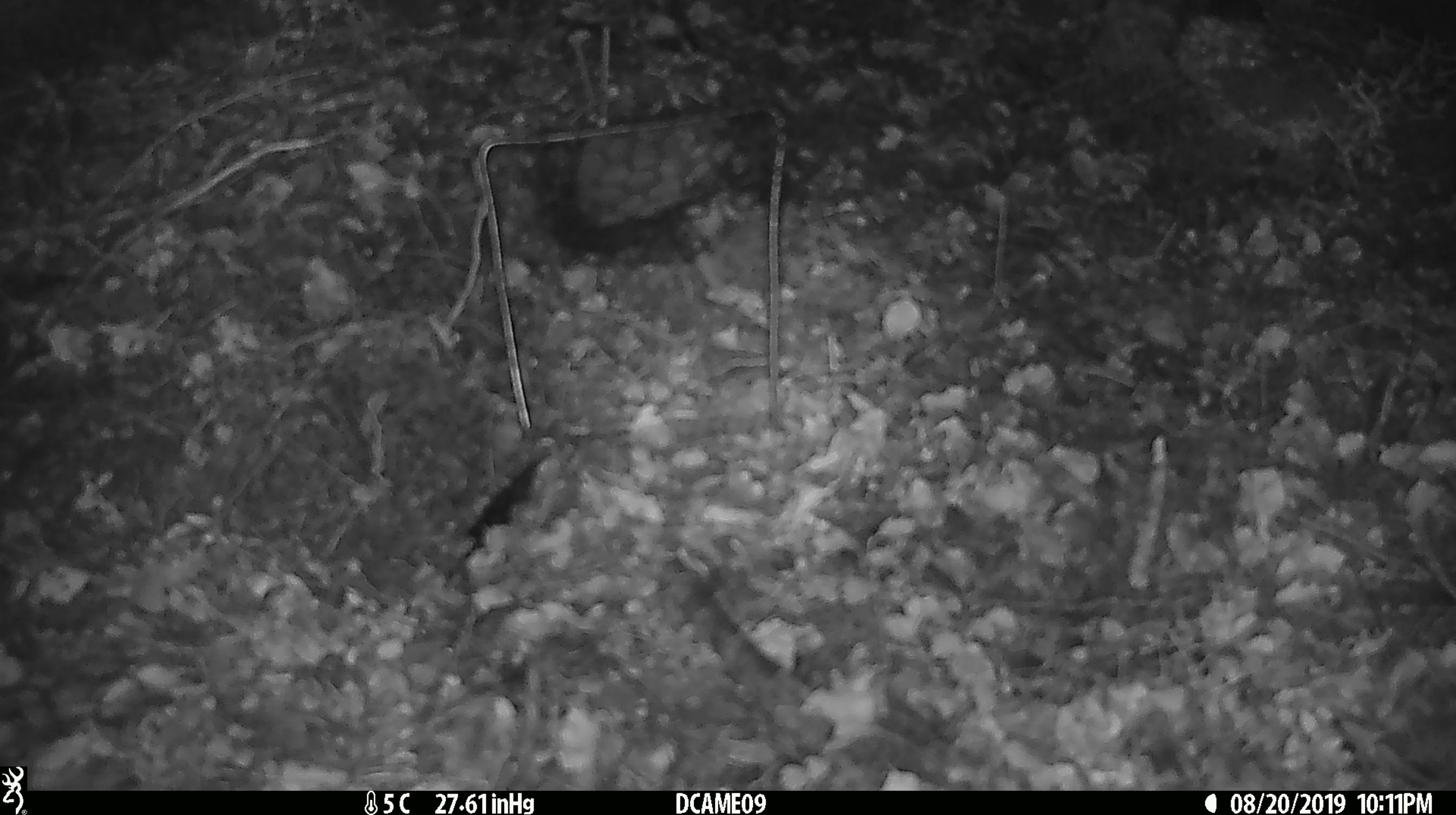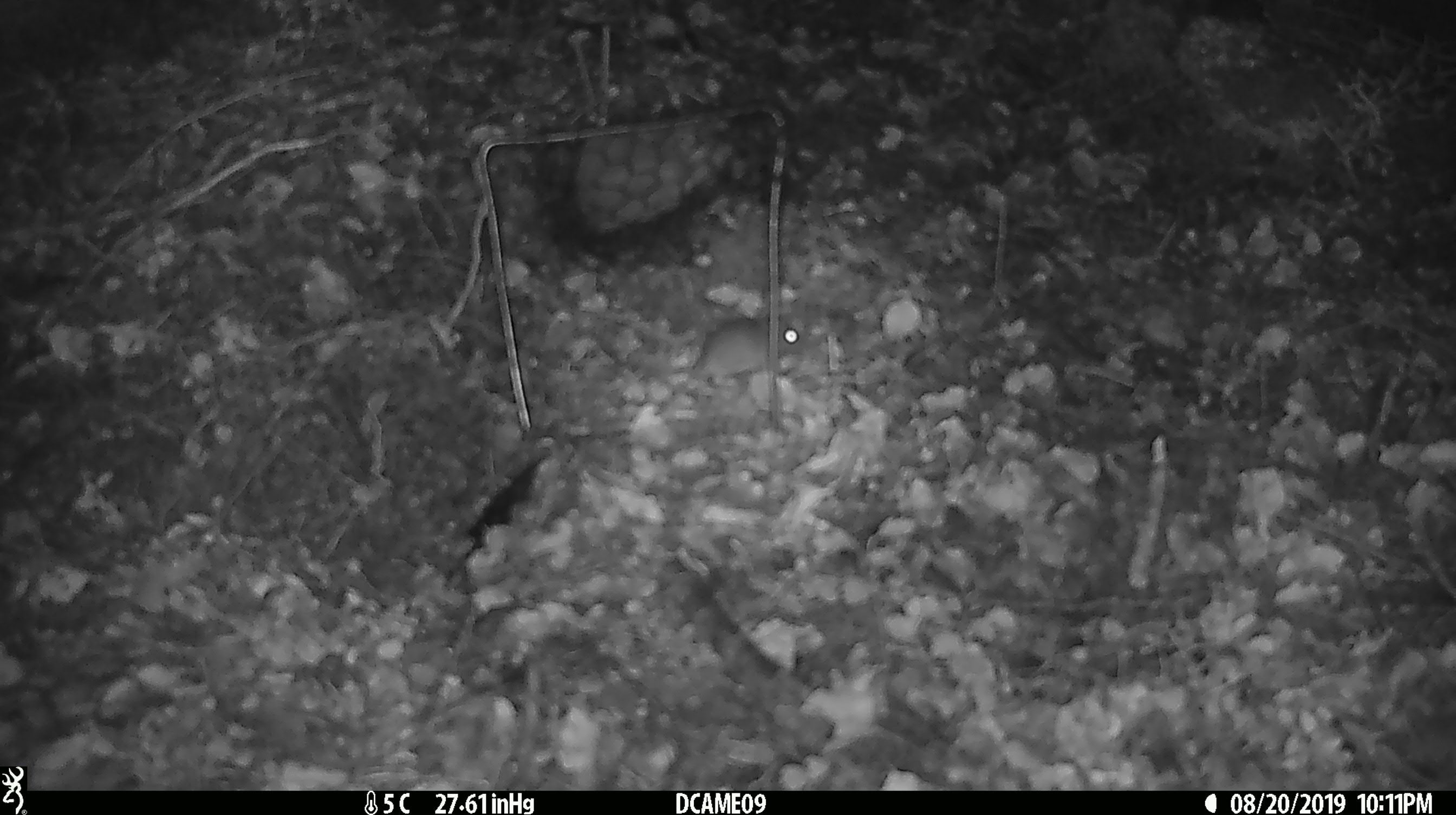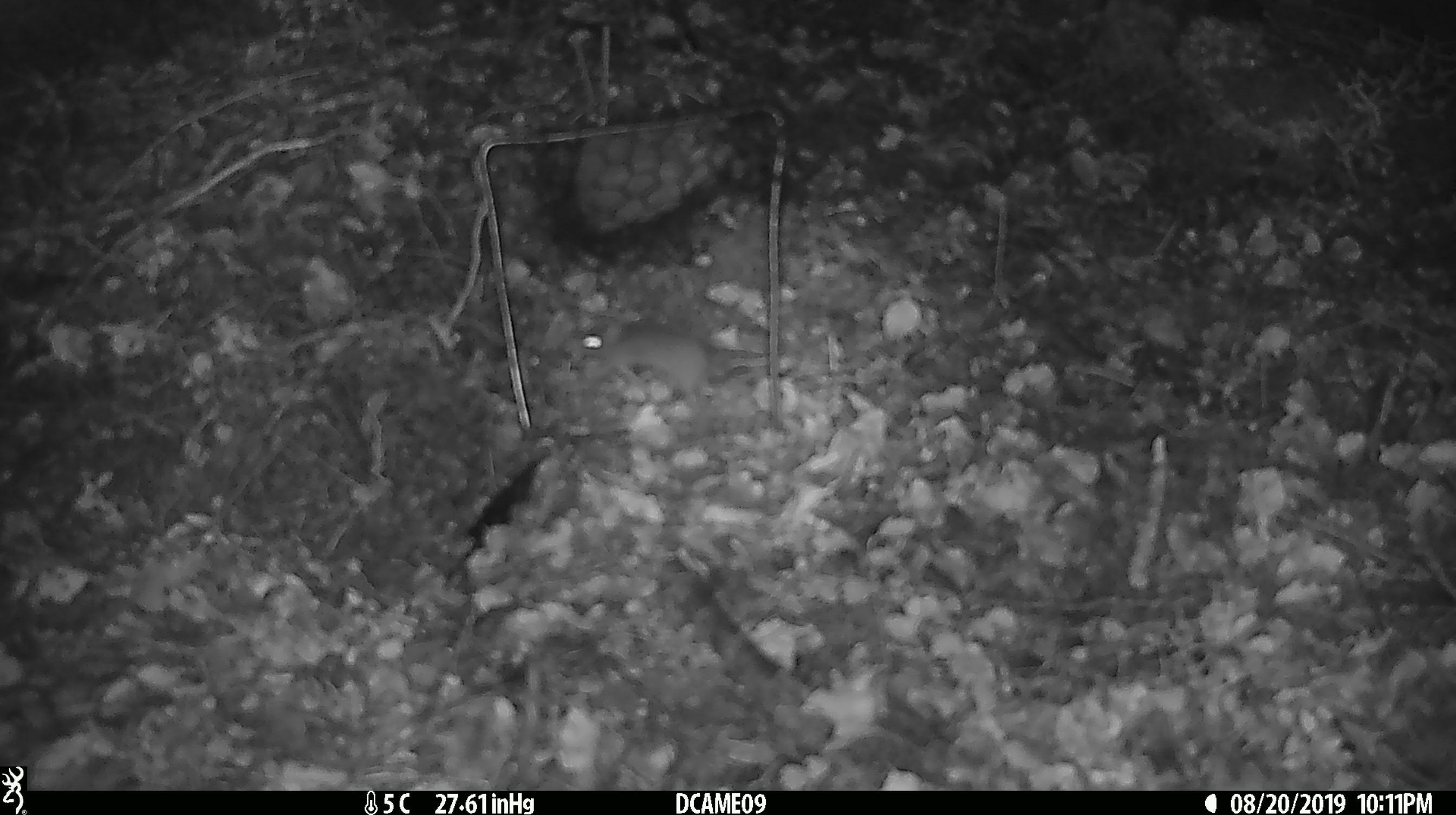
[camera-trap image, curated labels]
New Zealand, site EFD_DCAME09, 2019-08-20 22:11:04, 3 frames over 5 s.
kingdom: Animalia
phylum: Chordata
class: Mammalia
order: Rodentia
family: Muridae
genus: Mus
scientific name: Mus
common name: mouse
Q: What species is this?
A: Mouse (Mus).